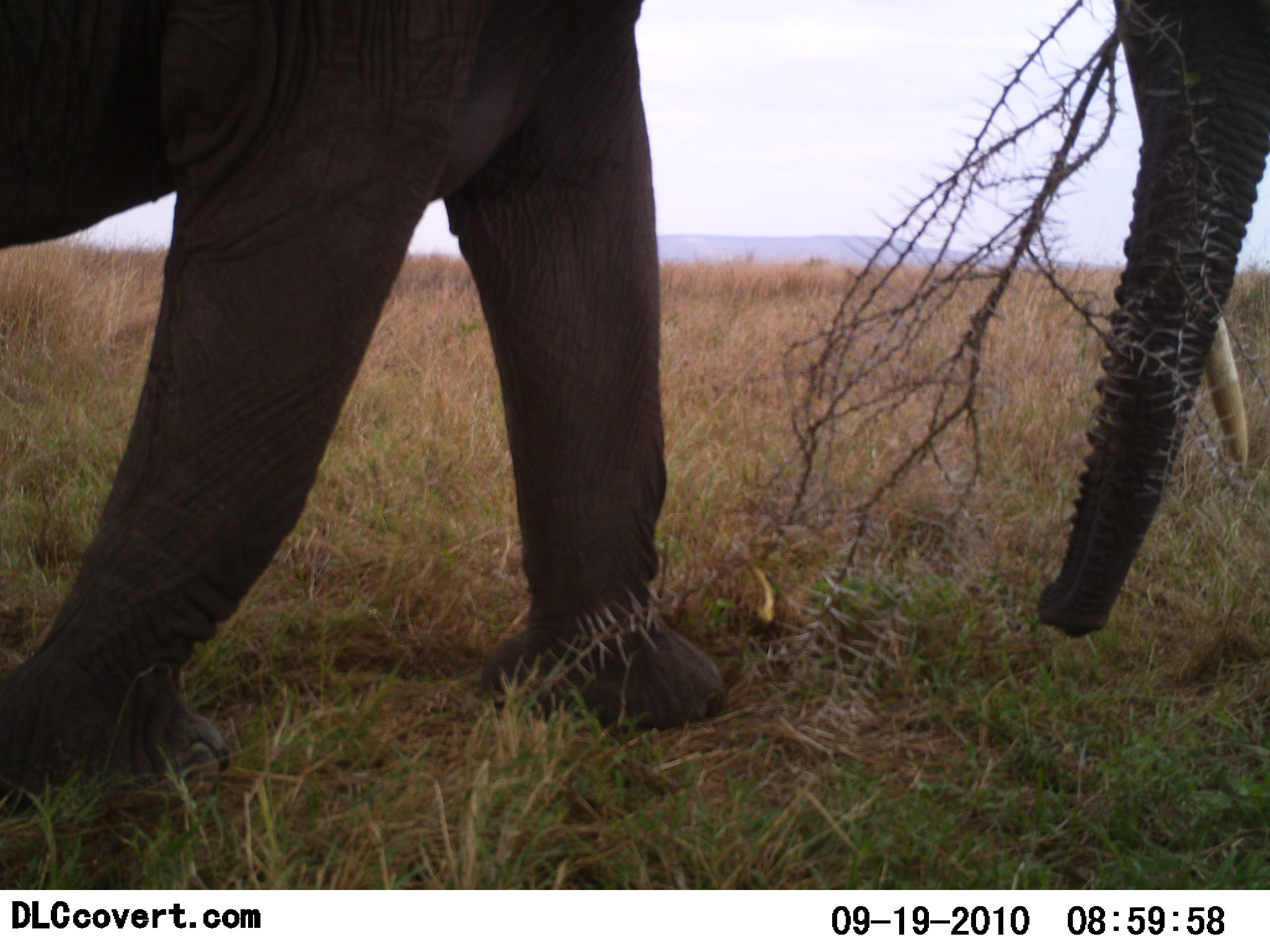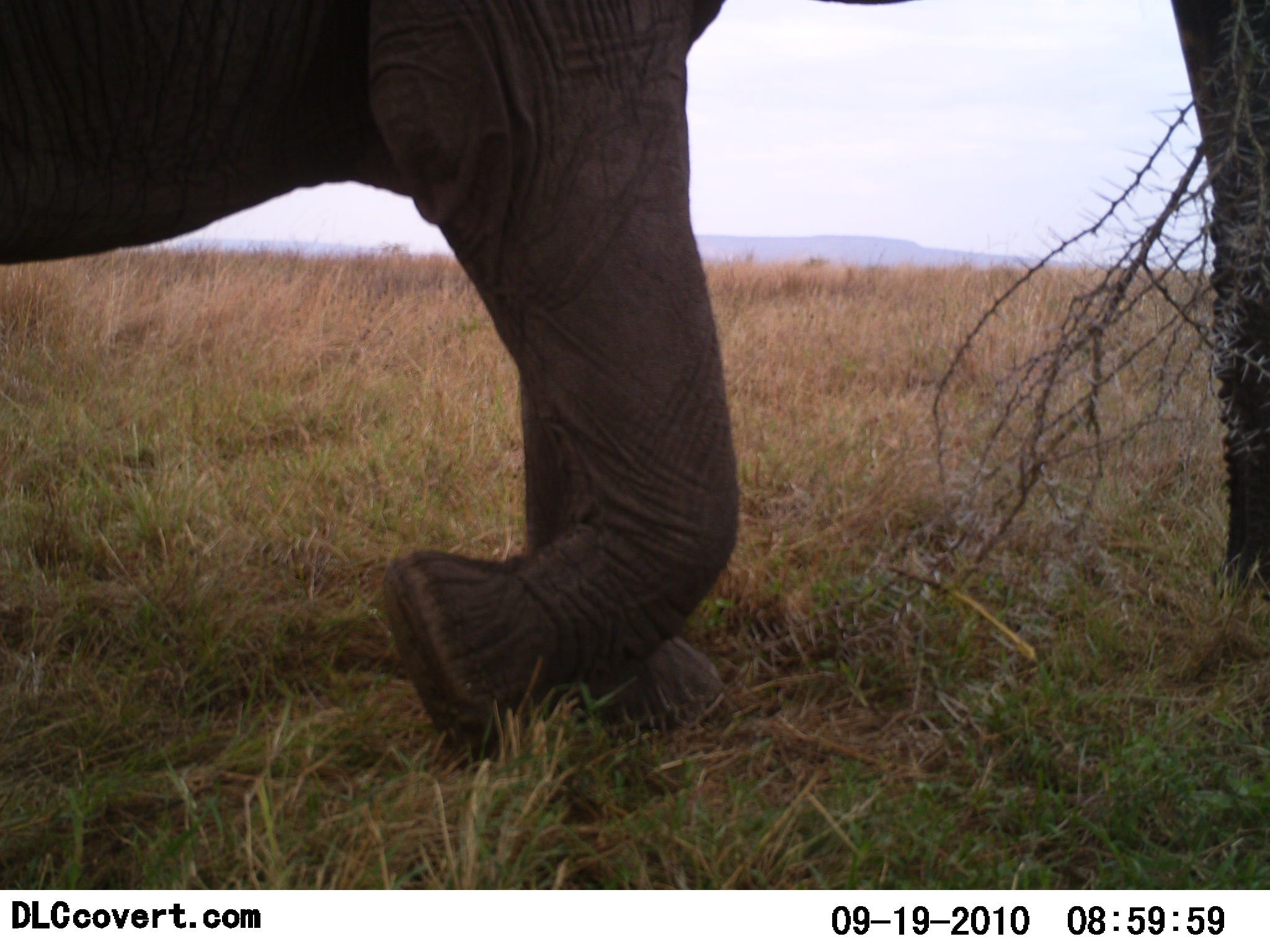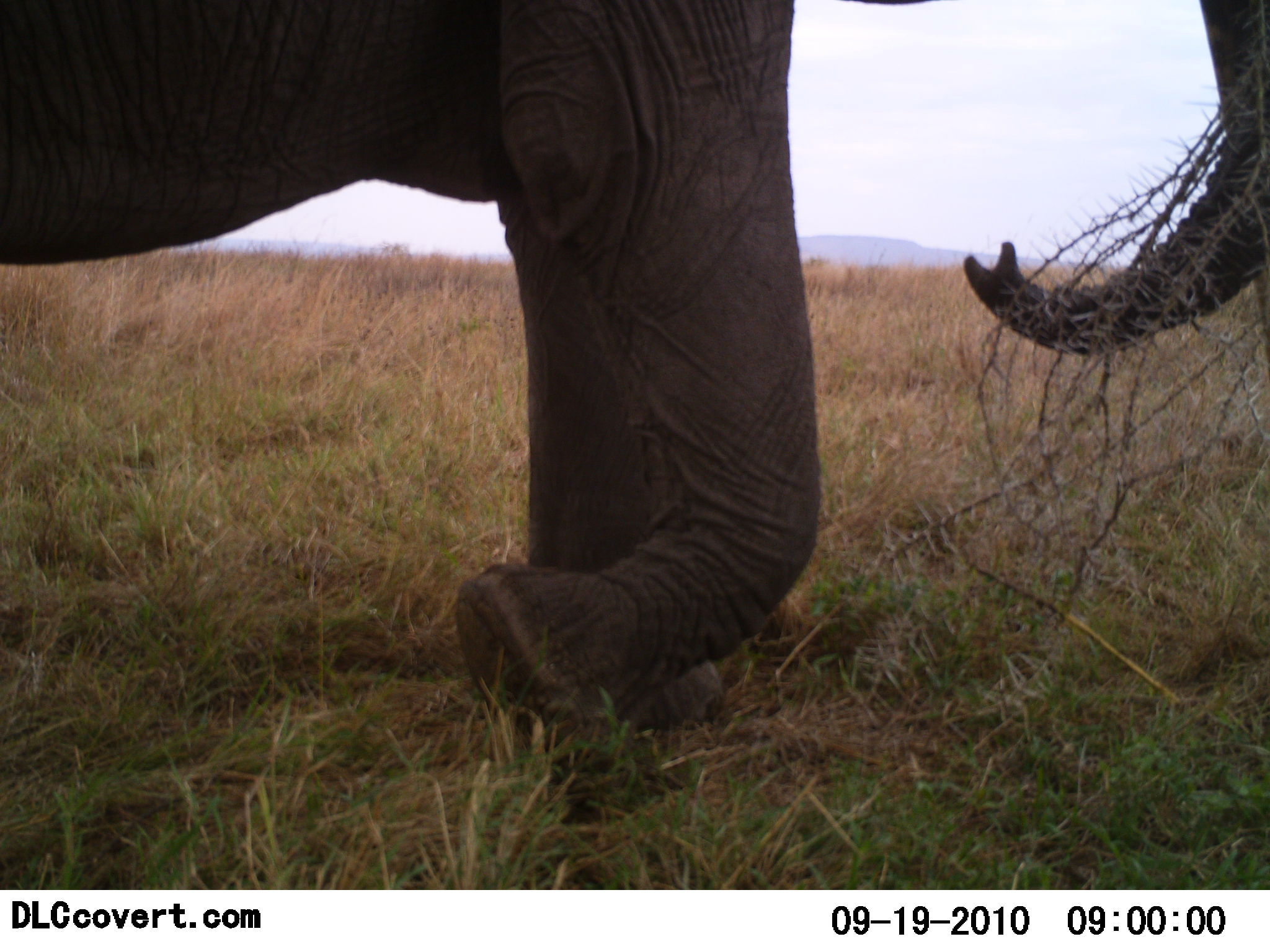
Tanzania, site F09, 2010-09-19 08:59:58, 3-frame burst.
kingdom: Animalia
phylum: Chordata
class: Mammalia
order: Proboscidea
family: Elephantidae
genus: Loxodonta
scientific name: Loxodonta africana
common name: african bush elephant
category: elephant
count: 1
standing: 0%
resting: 0%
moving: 91%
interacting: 0%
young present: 0%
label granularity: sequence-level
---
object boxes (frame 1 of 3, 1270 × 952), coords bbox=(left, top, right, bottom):
animal: bbox=(1, 0, 1269, 823)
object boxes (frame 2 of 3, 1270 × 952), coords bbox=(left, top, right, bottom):
animal: bbox=(1, 0, 1269, 764)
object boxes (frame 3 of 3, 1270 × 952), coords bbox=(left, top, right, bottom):
animal: bbox=(0, 1, 1269, 778)